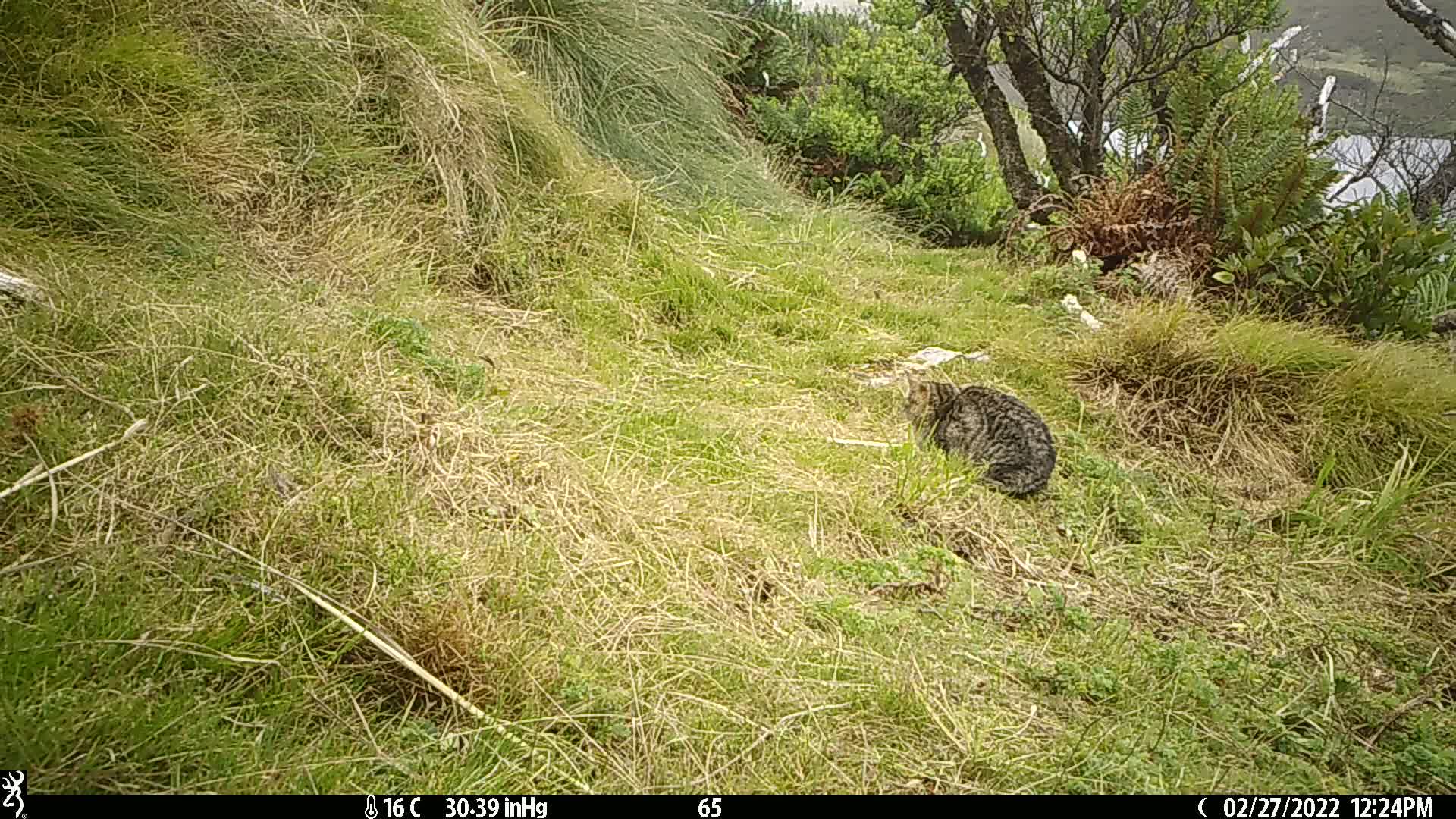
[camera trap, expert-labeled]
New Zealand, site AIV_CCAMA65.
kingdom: Animalia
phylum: Chordata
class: Mammalia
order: Carnivora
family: Felidae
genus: Felis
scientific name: Felis catus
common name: domestic cat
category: cat